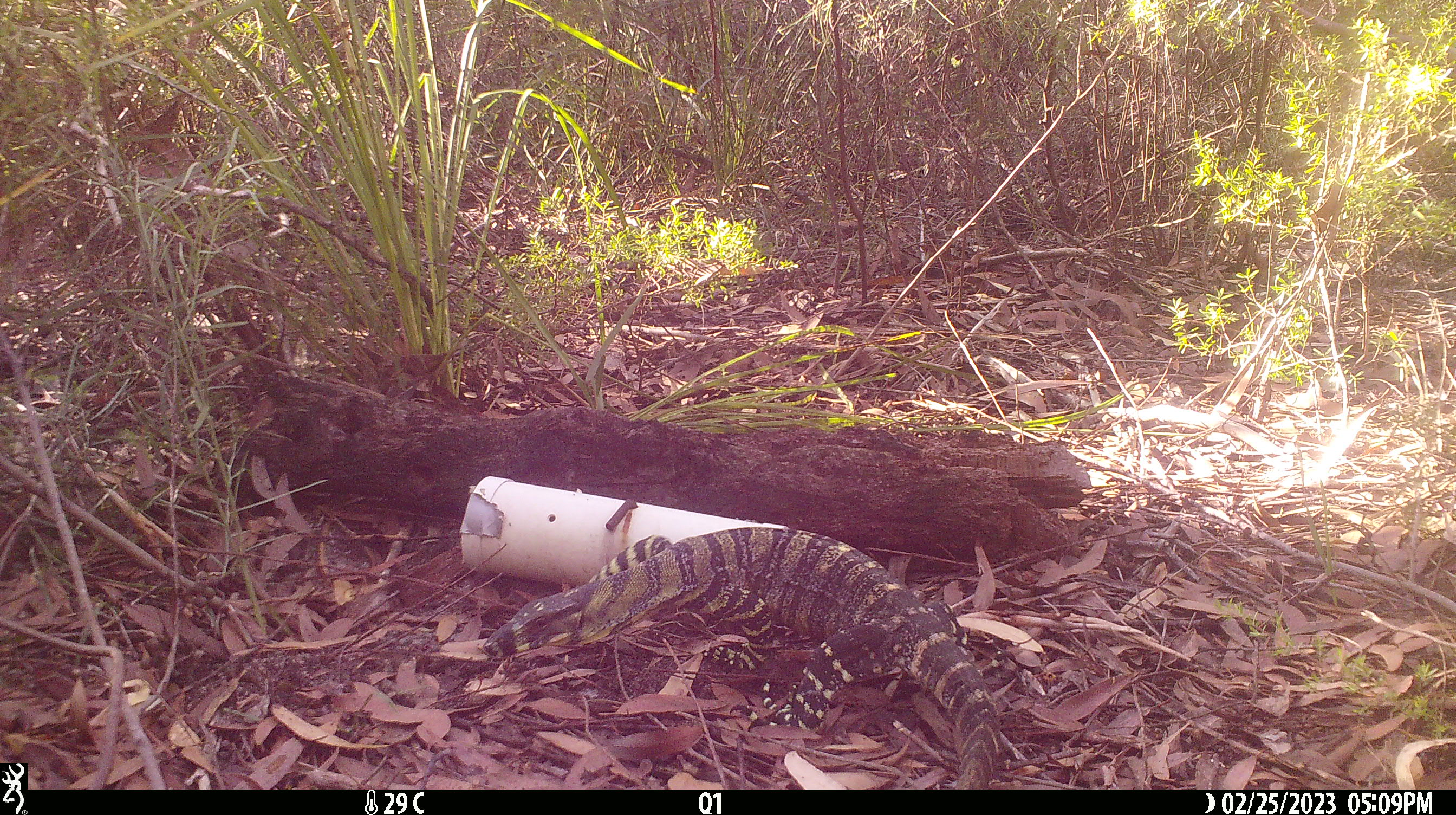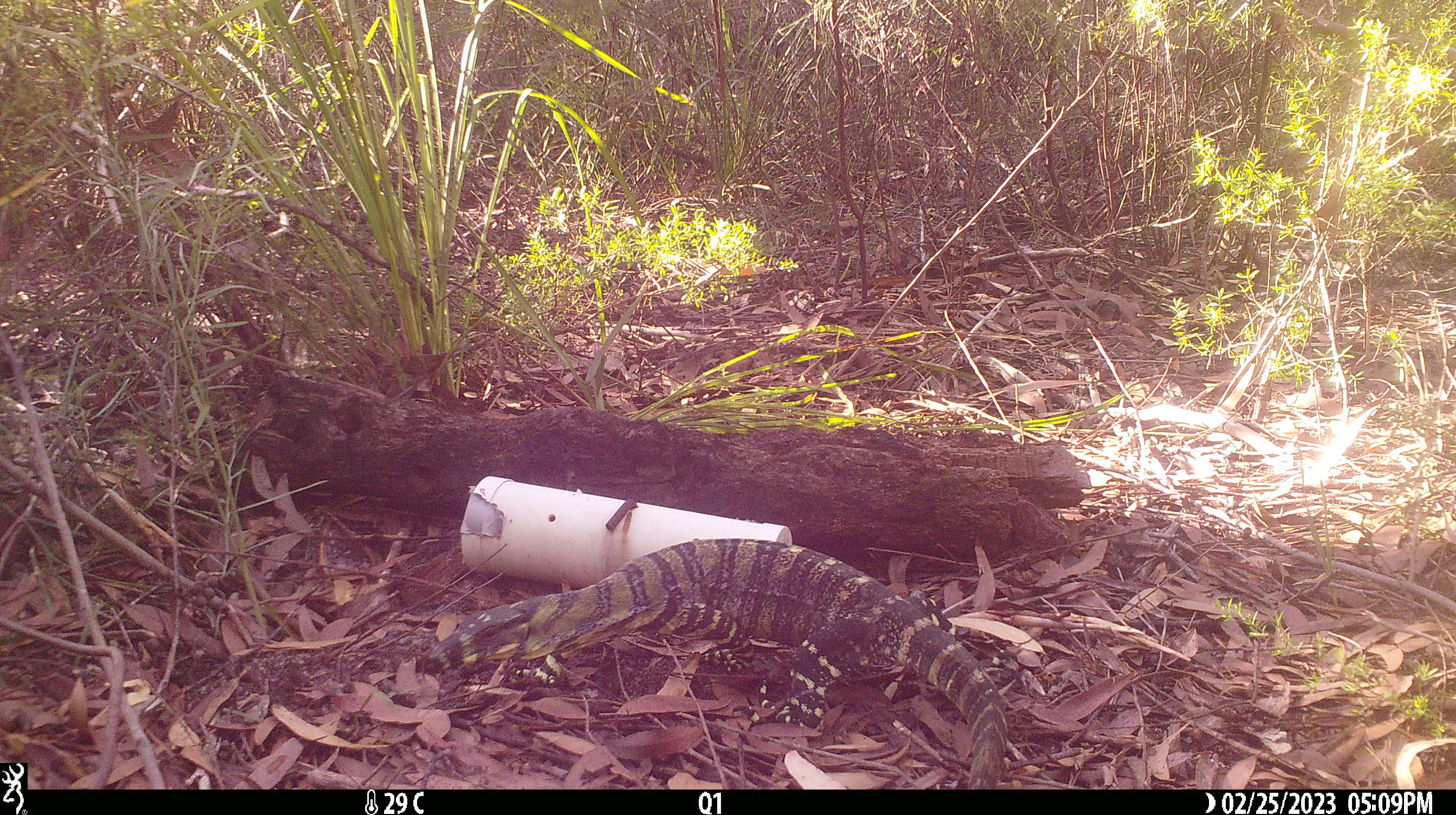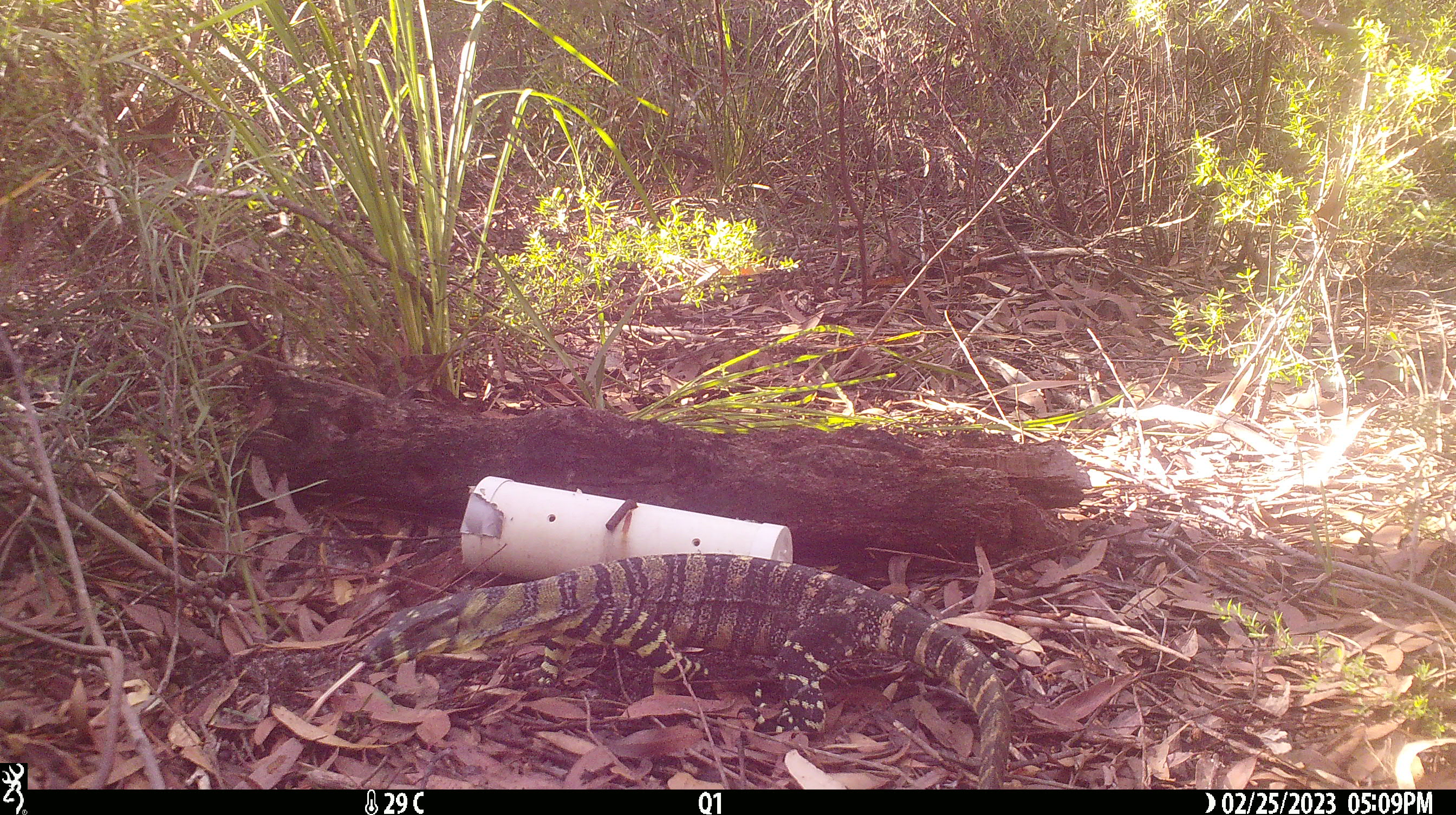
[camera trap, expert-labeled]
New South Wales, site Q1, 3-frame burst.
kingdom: Animalia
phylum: Chordata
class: Reptilia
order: Squamata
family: Varanidae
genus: Varanus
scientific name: Varanus varius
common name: lace monitor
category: goanna